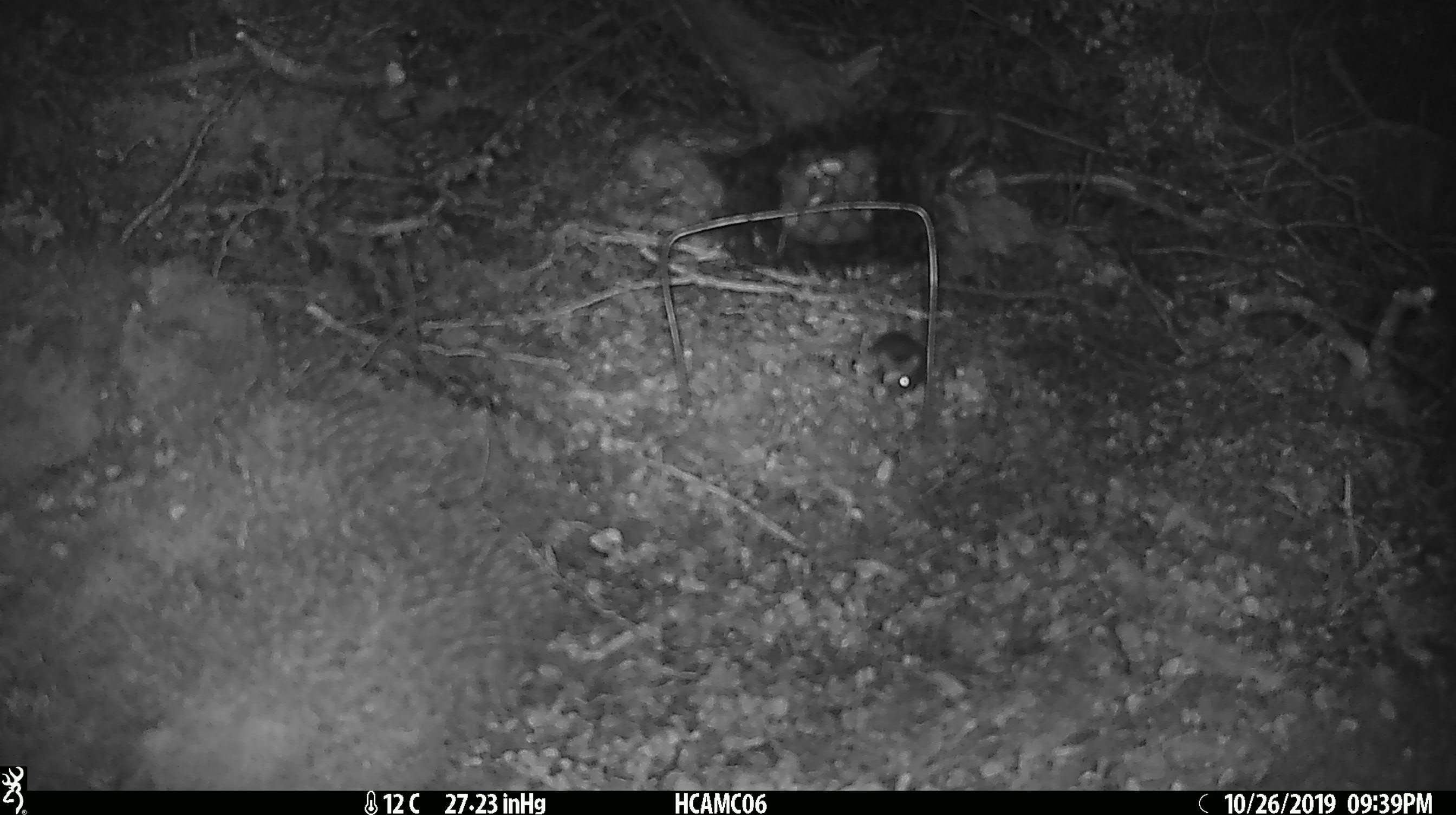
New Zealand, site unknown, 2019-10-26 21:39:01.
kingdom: Animalia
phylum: Chordata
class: Mammalia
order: Rodentia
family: Muridae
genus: Mus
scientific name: Mus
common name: mouse